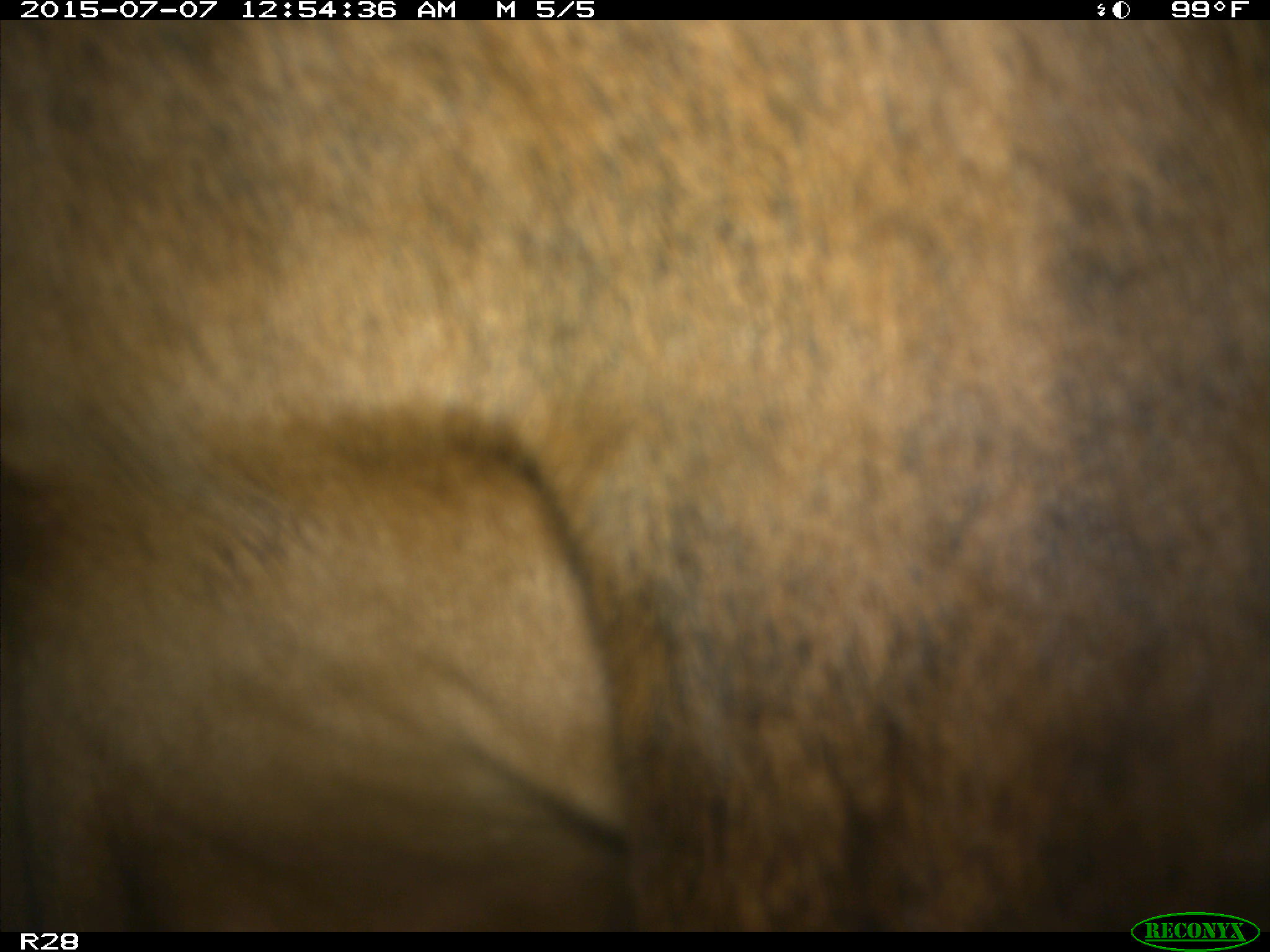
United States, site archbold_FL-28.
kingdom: Animalia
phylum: Chordata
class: Mammalia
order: Artiodactyla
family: Bovidae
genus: Bos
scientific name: Bos taurus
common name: domestic cow